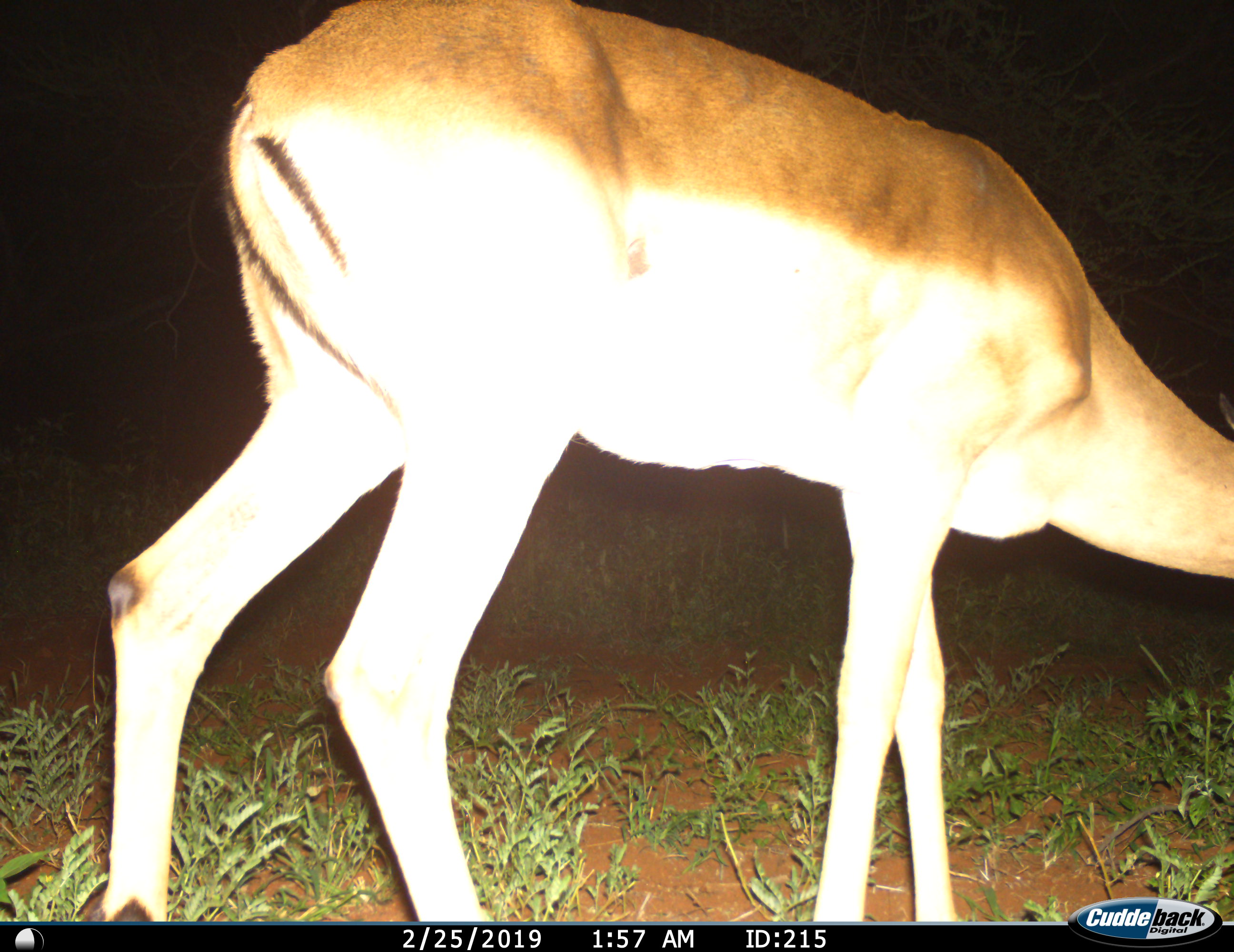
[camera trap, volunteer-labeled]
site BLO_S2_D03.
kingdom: Animalia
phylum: Chordata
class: Mammalia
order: Artiodactyla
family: Bovidae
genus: Aepyceros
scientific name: Aepyceros melampus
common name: impala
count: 1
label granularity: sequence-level